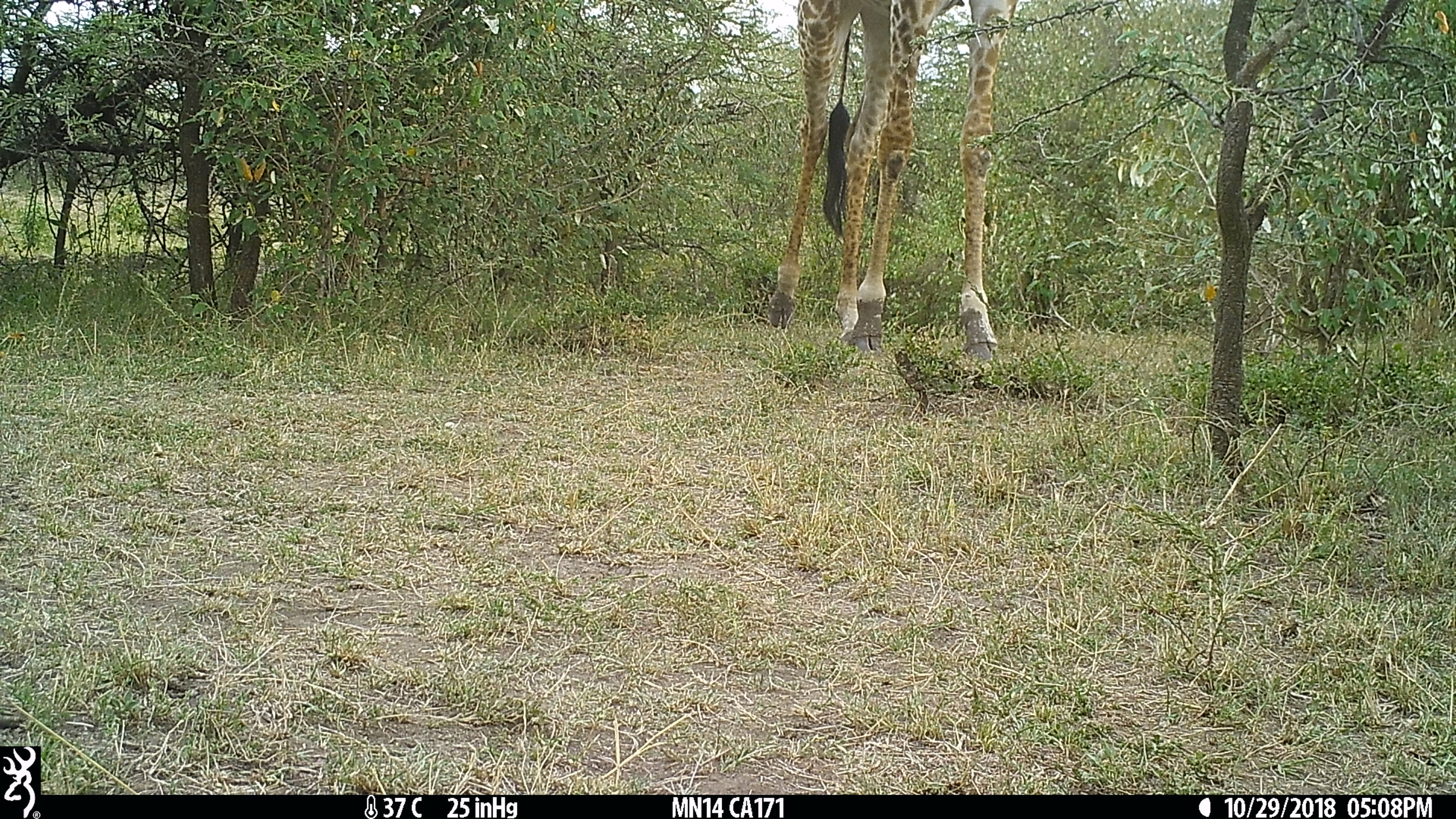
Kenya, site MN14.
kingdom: Animalia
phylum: Chordata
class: Mammalia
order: Artiodactyla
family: Giraffidae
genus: Giraffa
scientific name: Giraffa camelopardalis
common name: northern giraffe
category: giraffe